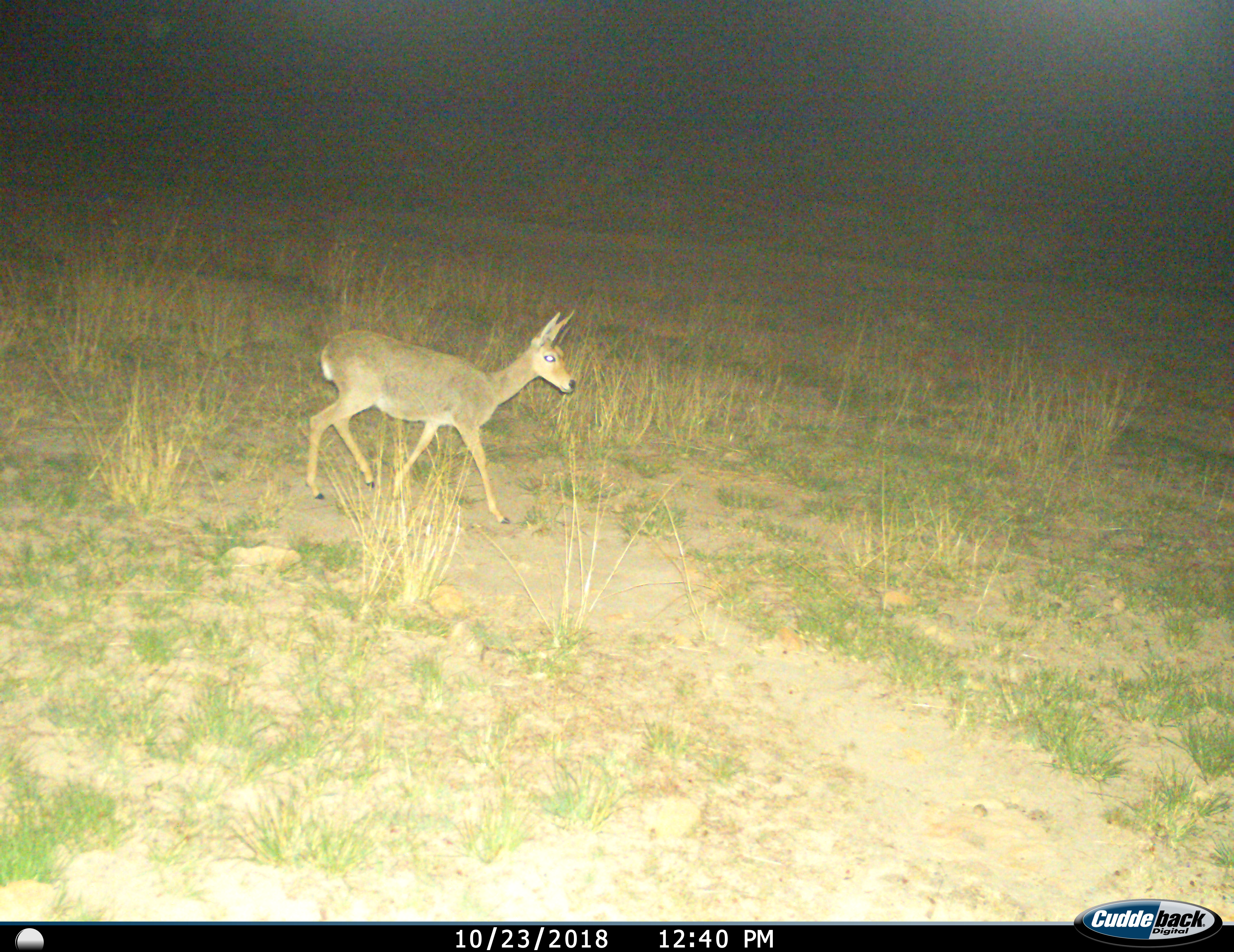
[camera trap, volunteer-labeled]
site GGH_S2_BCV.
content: unidentified animal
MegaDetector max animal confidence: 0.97